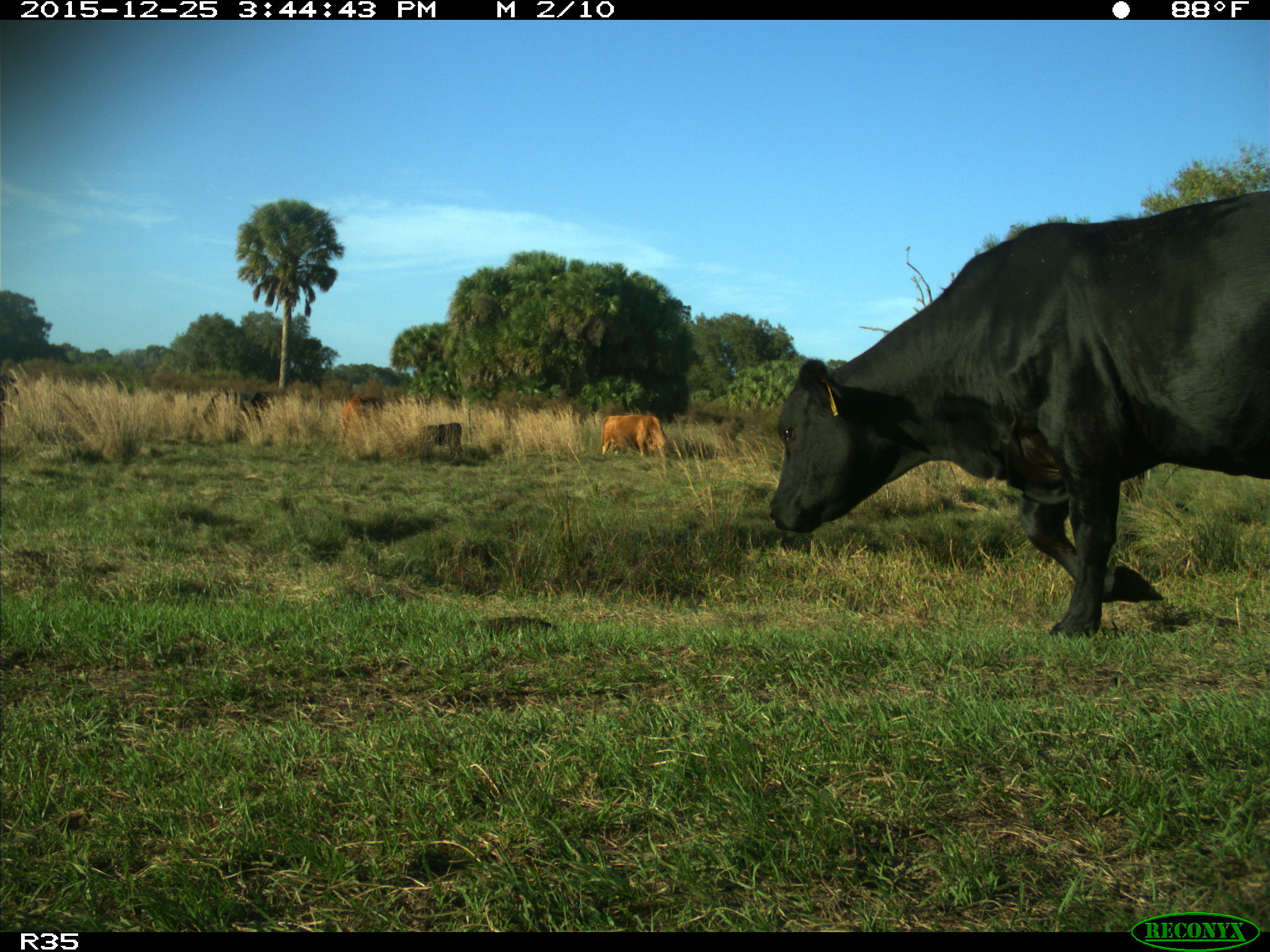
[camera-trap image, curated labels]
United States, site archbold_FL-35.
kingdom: Animalia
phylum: Chordata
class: Mammalia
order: Artiodactyla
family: Bovidae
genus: Bos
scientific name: Bos taurus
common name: domestic cow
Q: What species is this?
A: Bos taurus (domestic cow).